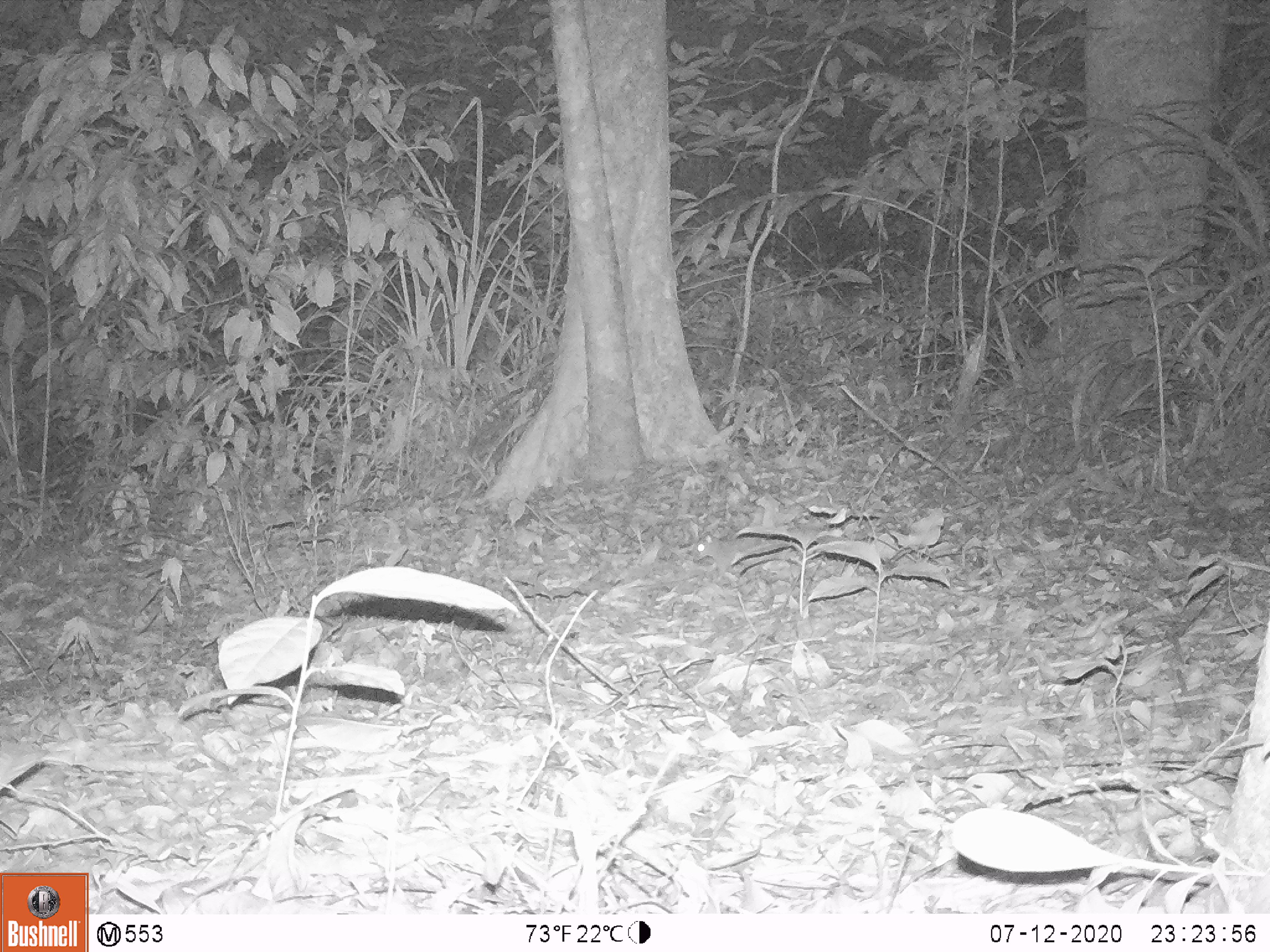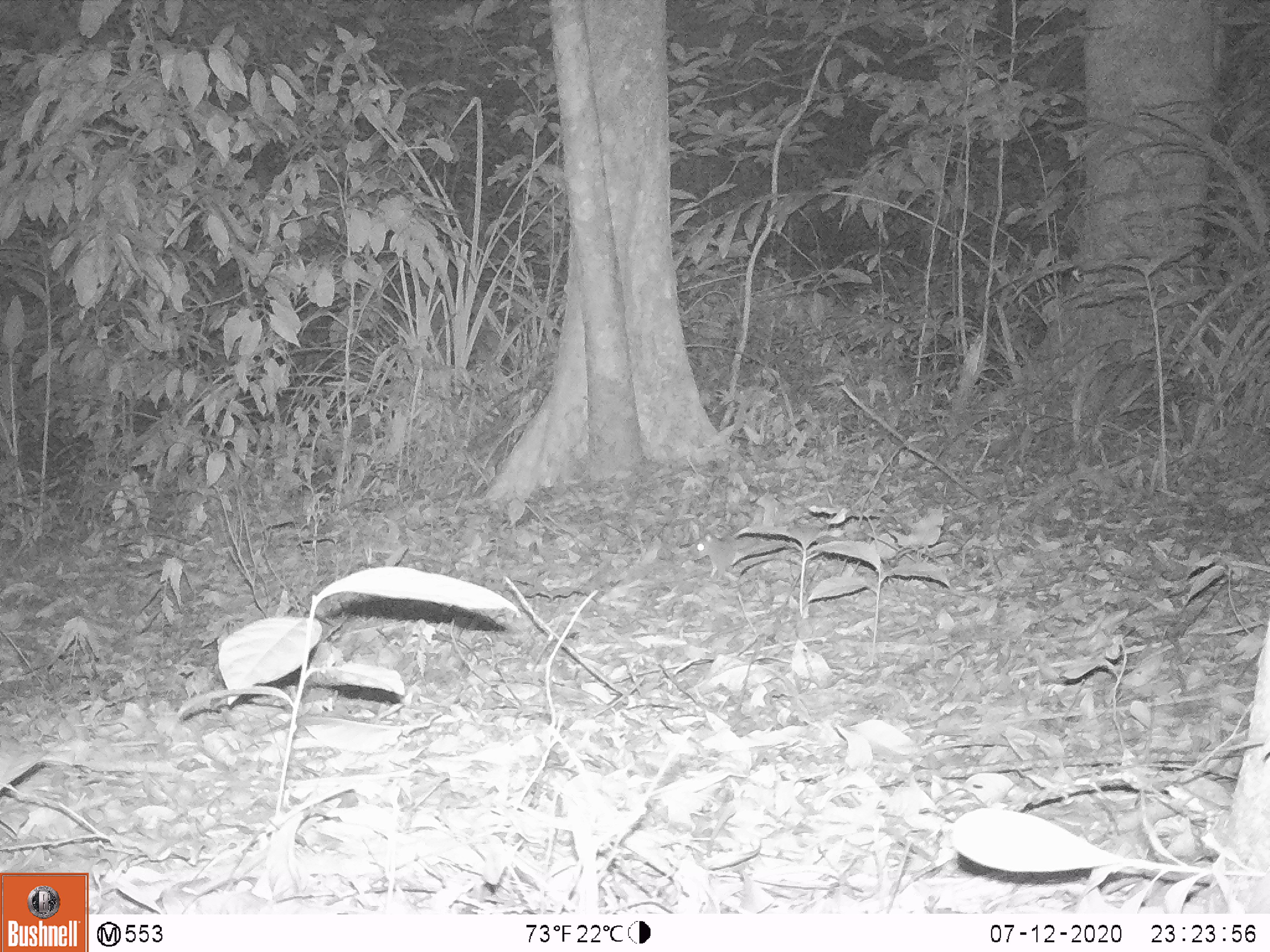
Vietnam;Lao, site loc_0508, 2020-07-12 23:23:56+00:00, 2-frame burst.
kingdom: Animalia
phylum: Chordata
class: Mammalia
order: Rodentia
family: Muridae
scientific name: Muridae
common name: old-world mice and rats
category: unidentified murid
Unidentified murid (old-world mice and rats) (Muridae). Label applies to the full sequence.